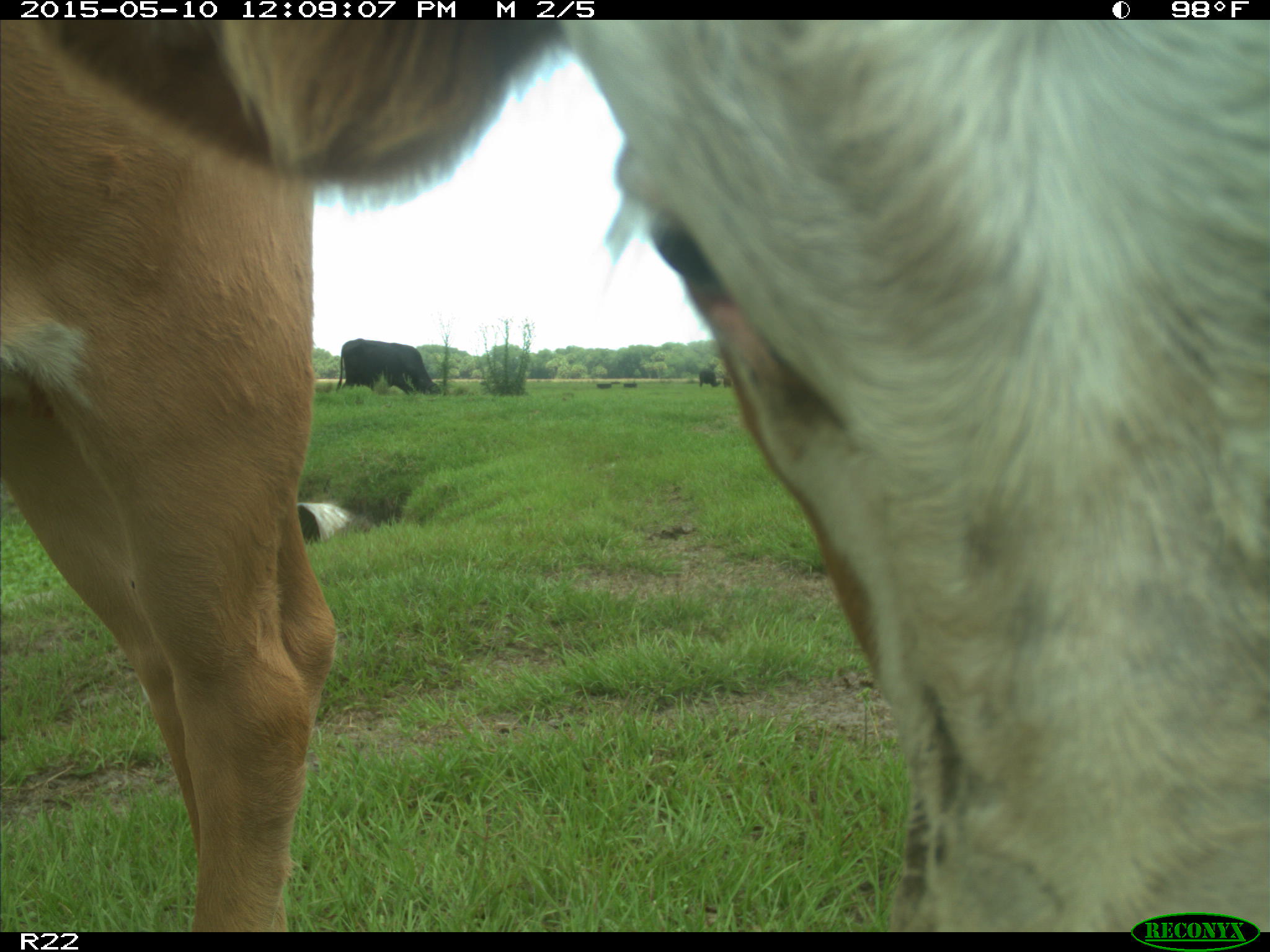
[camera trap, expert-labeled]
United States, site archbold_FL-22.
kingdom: Animalia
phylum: Chordata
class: Mammalia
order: Artiodactyla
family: Bovidae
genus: Bos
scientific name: Bos taurus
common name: domestic cow